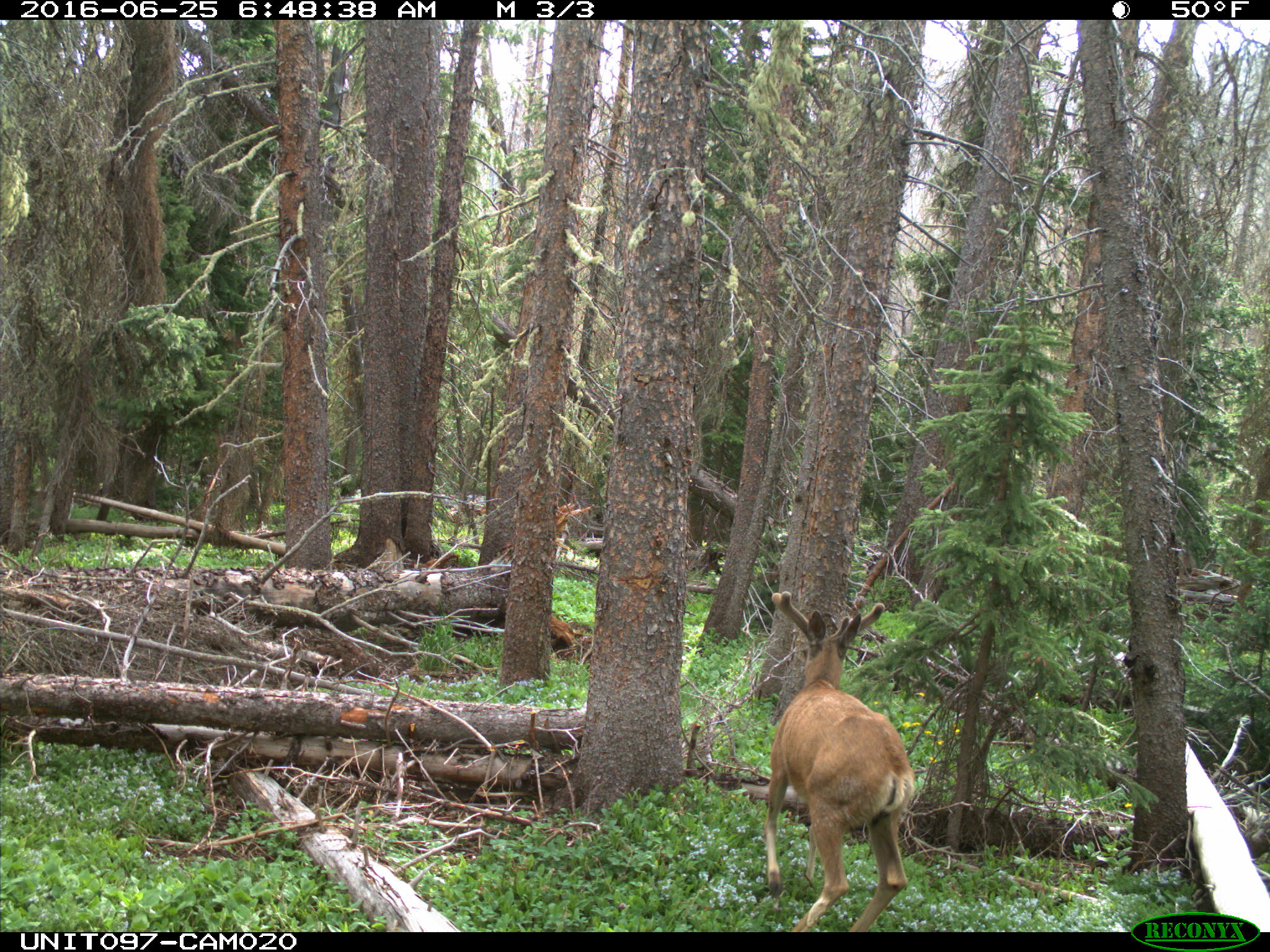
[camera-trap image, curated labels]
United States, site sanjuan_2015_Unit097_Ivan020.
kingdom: Animalia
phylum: Chordata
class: Mammalia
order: Artiodactyla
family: Cervidae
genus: Odocoileus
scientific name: Odocoileus hemionus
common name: mule deer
Odocoileus hemionus (mule deer).